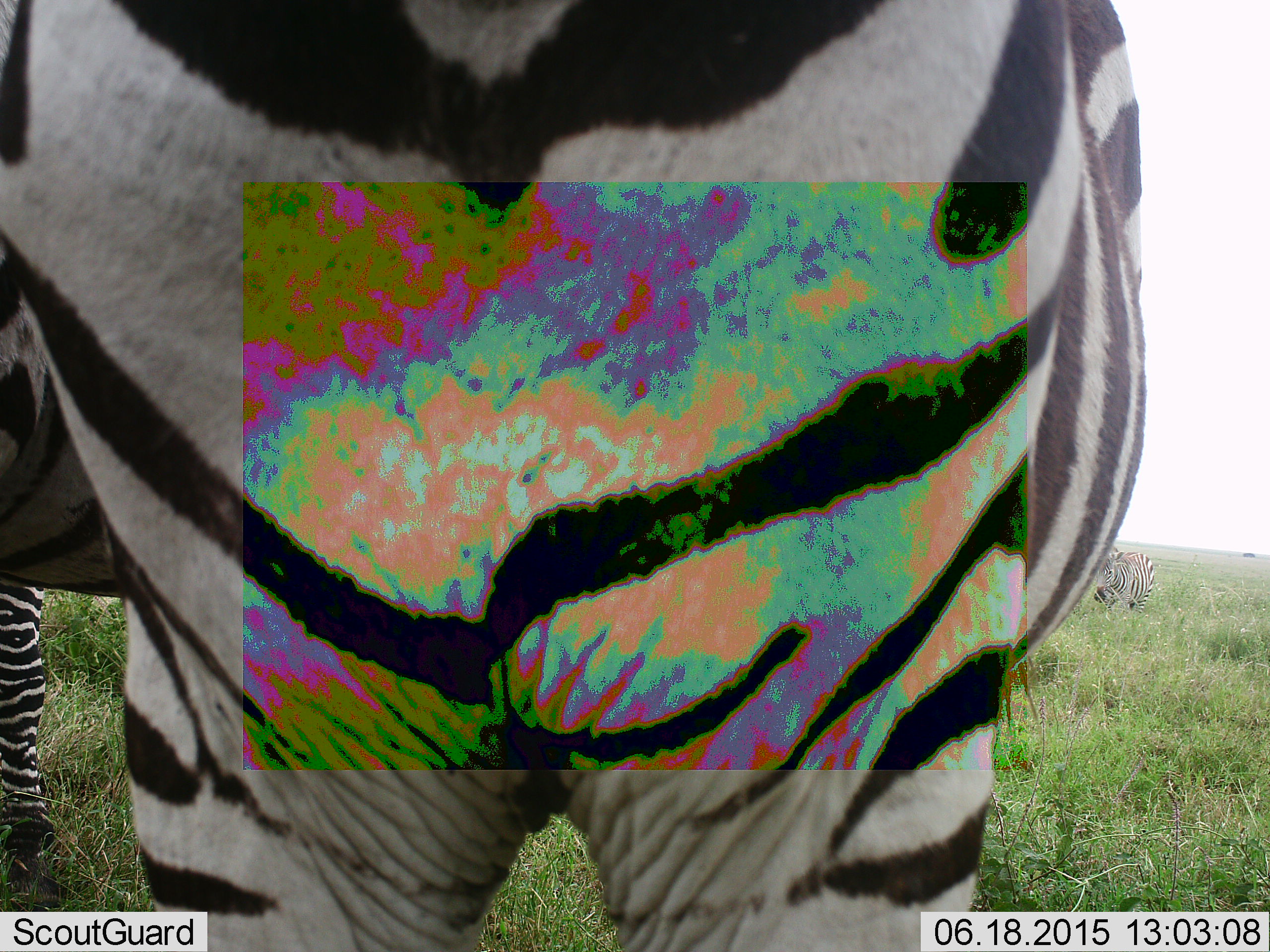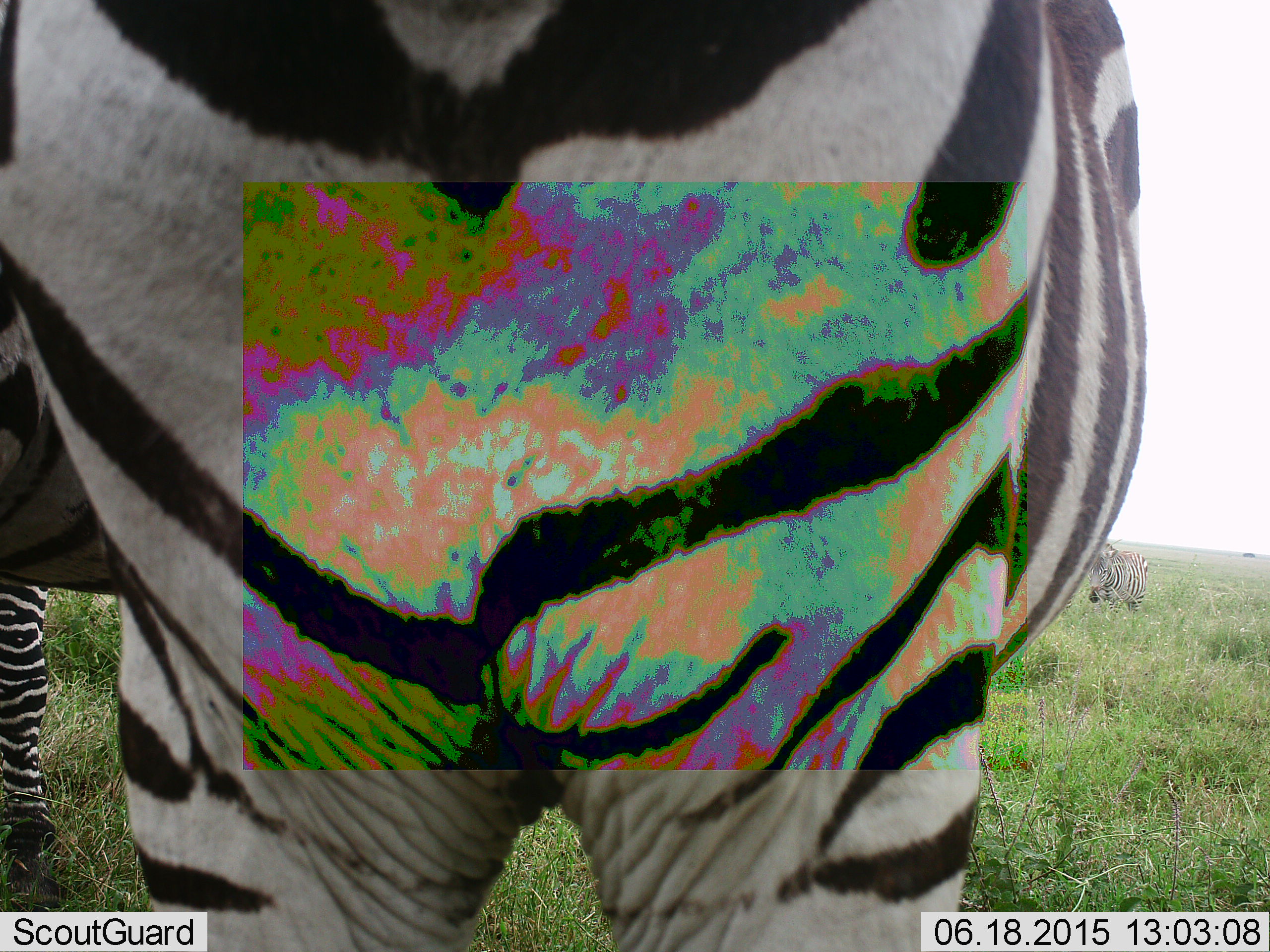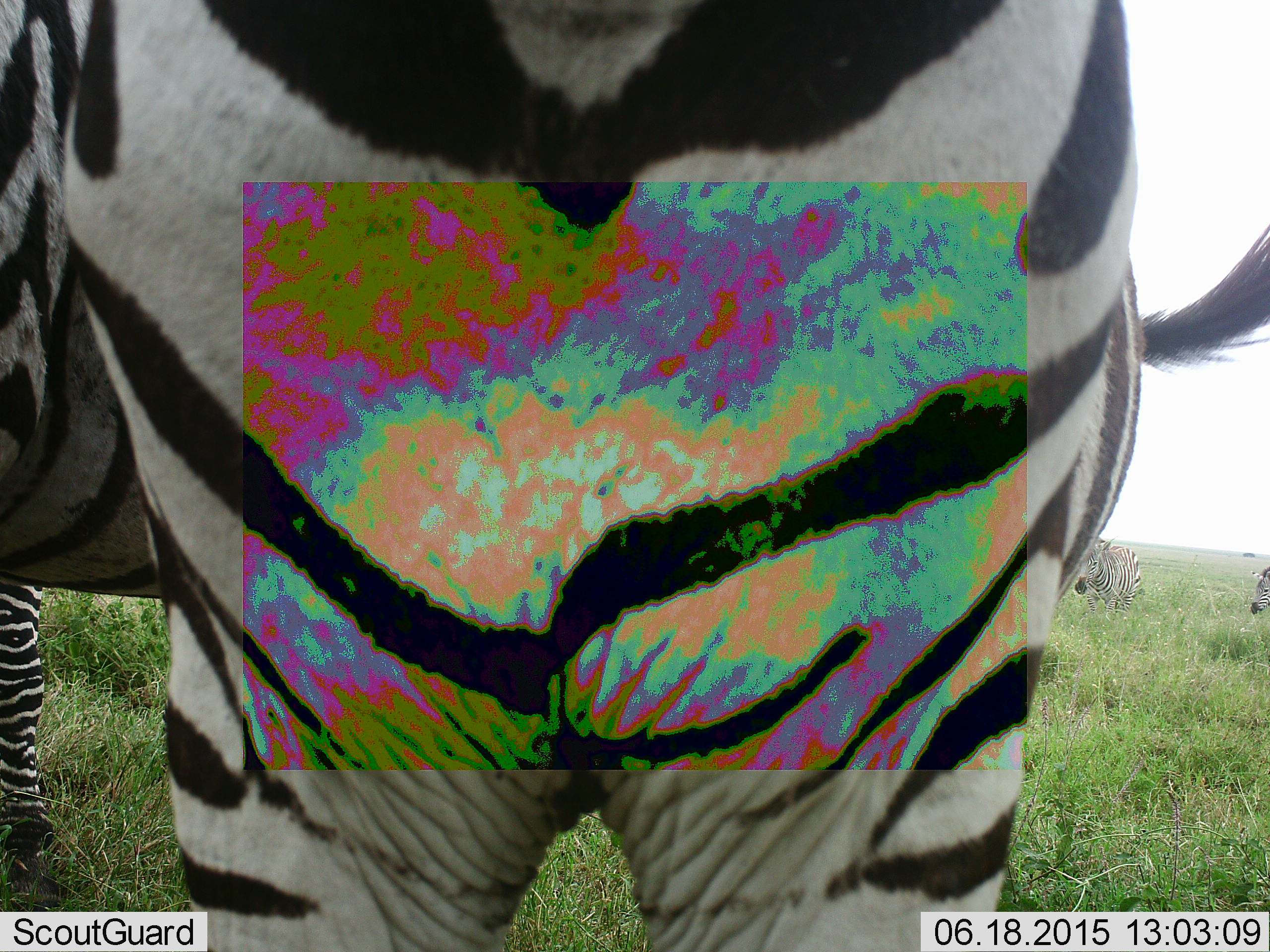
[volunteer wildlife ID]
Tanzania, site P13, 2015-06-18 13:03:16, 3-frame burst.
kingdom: Animalia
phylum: Chordata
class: Mammalia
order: Perissodactyla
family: Equidae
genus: Equus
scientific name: Equus quagga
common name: plains zebra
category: zebra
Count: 3.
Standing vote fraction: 90%.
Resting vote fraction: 0%.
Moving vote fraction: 20%.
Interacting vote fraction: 0%.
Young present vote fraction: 0%.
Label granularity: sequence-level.